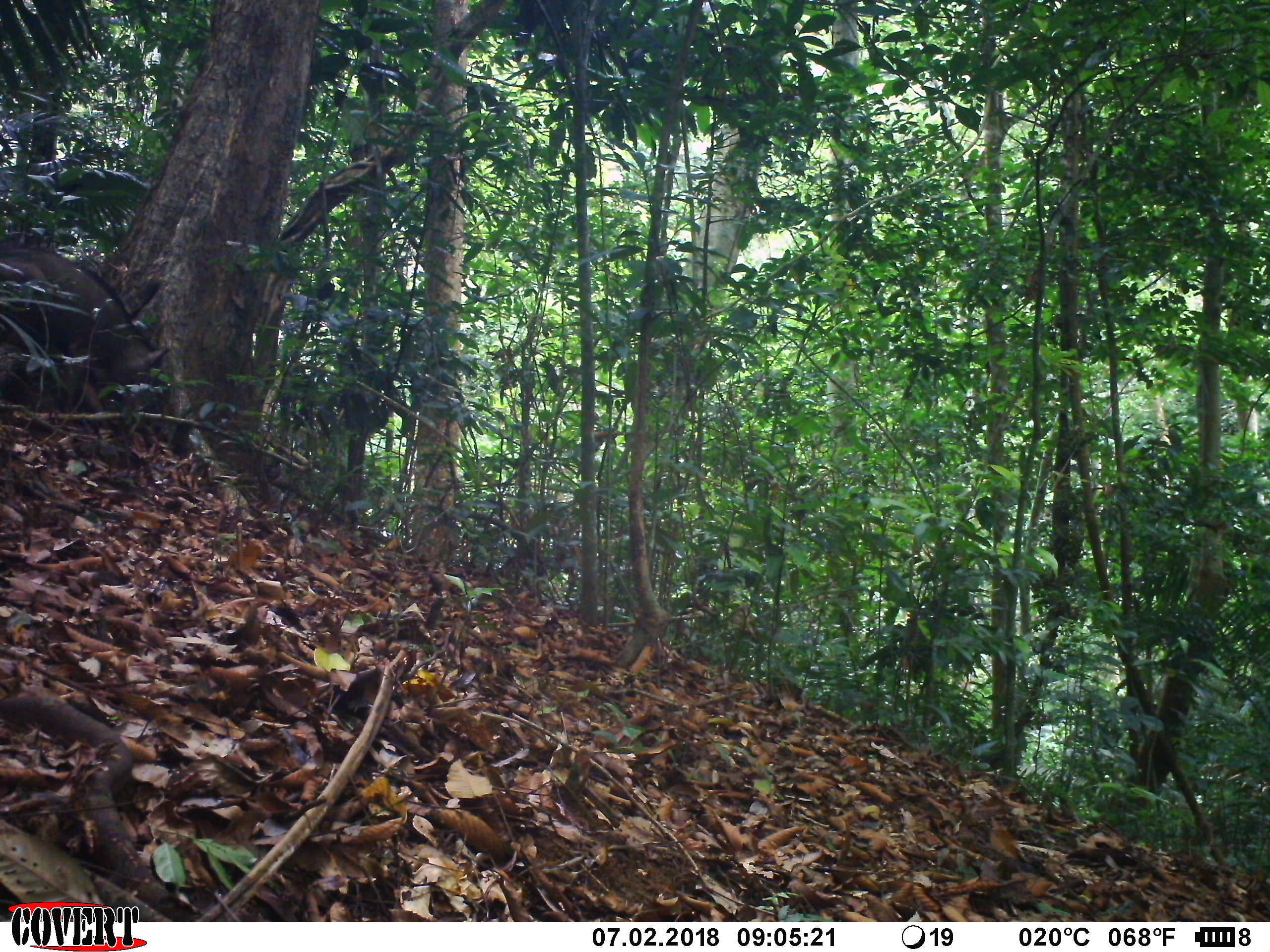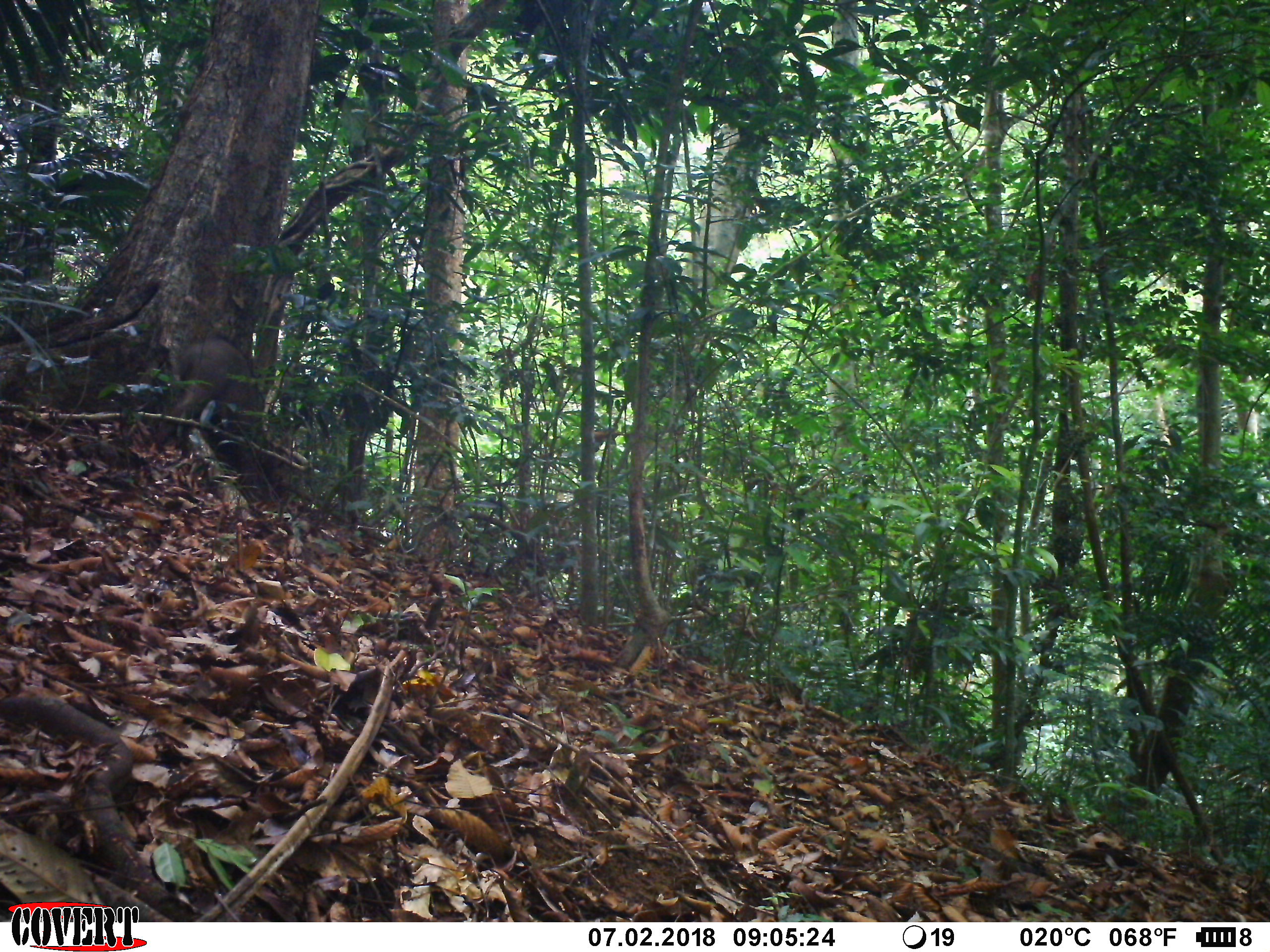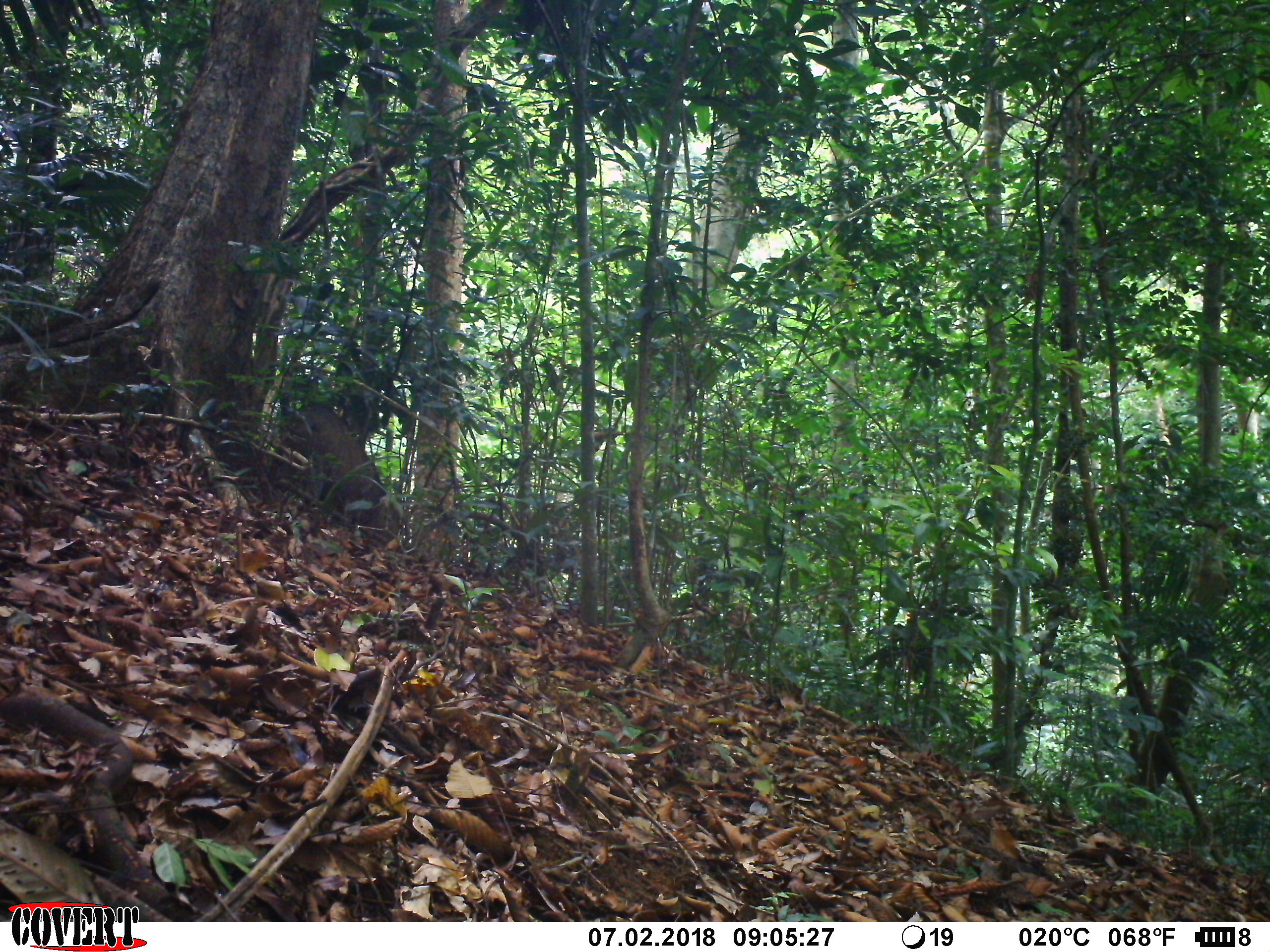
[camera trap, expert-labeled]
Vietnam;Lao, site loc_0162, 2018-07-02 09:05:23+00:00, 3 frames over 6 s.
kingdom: Animalia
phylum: Chordata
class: Mammalia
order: Artiodactyla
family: Suidae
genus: Sus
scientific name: Sus scrofa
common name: eurasian wild pig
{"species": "eurasian wild pig (Sus scrofa)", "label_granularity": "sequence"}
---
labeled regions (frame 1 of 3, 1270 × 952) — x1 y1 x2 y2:
eurasian wild pig: 0 244 170 427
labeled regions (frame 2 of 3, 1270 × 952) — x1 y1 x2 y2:
eurasian wild pig: 154 336 287 453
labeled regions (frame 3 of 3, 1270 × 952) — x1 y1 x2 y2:
eurasian wild pig: 268 404 405 541